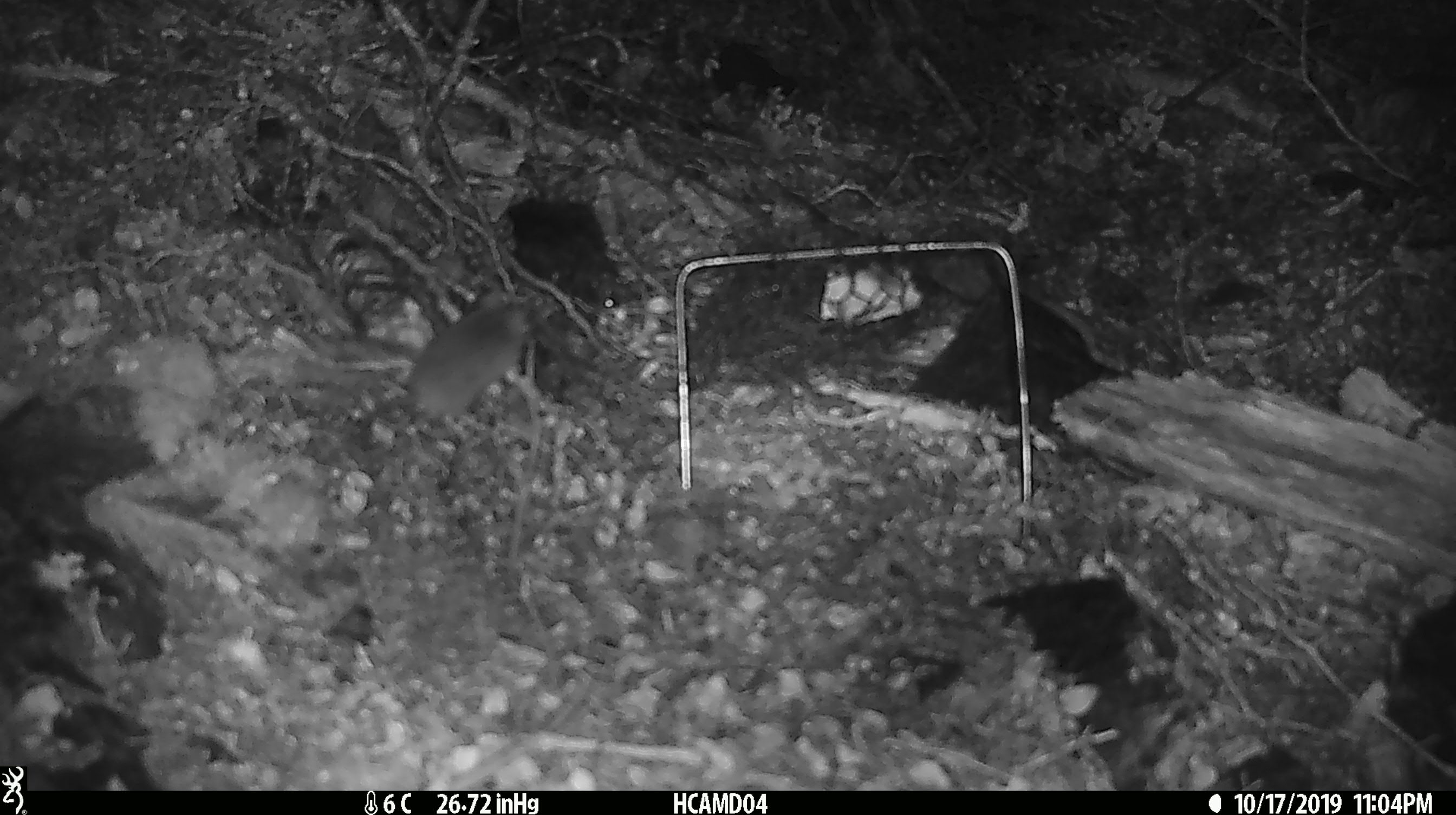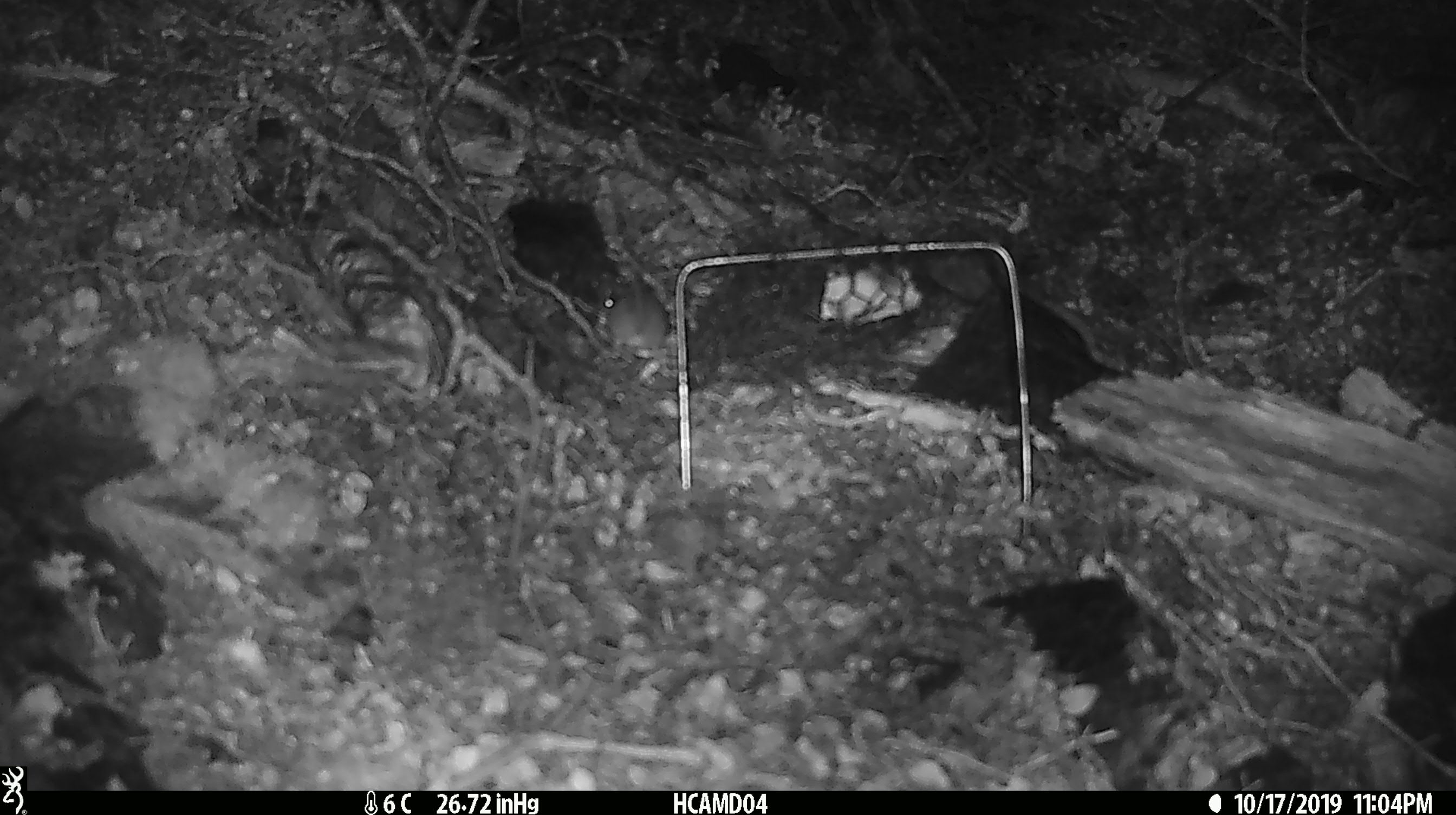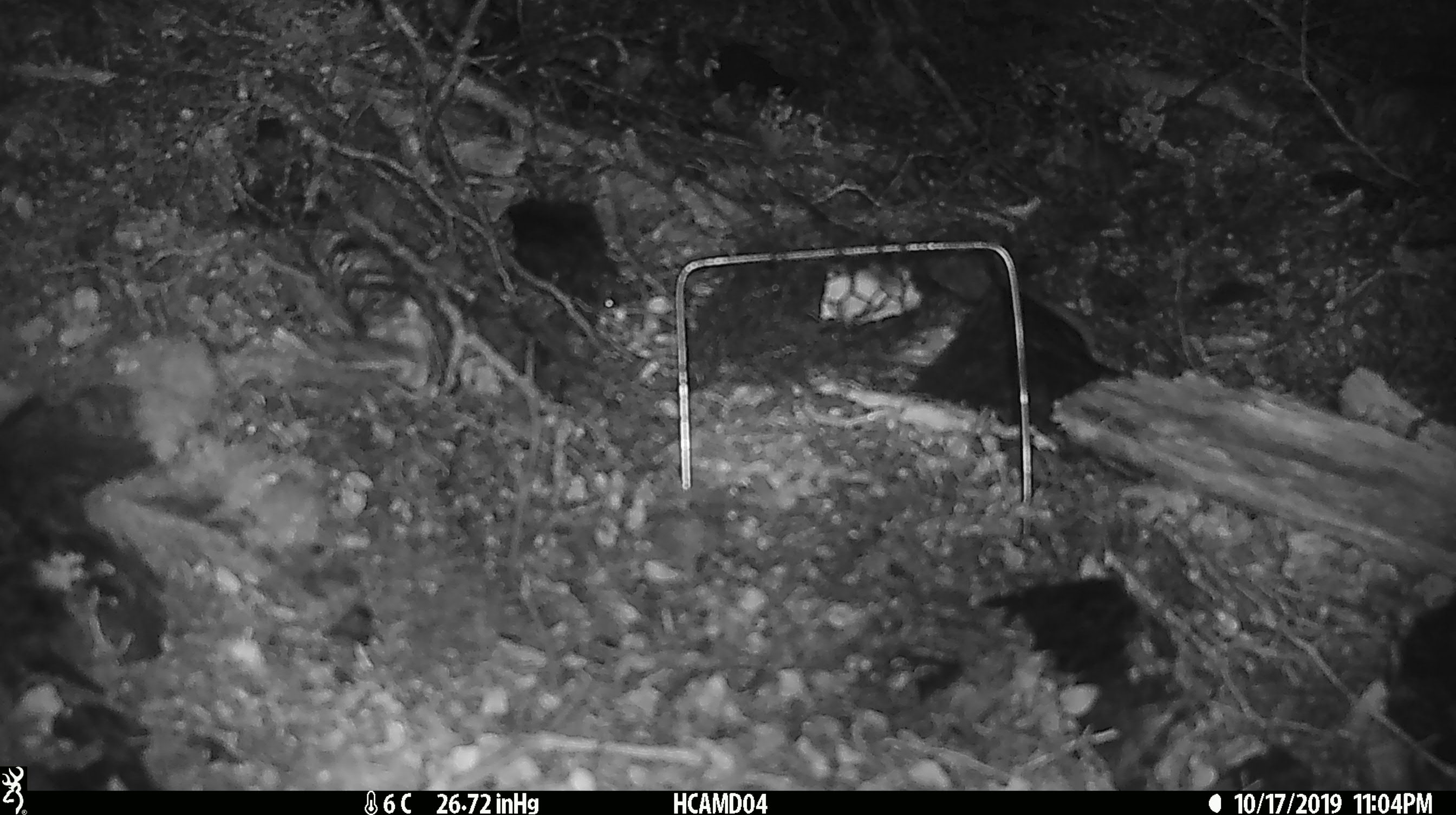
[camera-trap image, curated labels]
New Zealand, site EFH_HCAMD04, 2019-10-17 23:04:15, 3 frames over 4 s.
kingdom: Animalia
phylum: Chordata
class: Mammalia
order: Rodentia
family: Muridae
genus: Mus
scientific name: Mus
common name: mouse